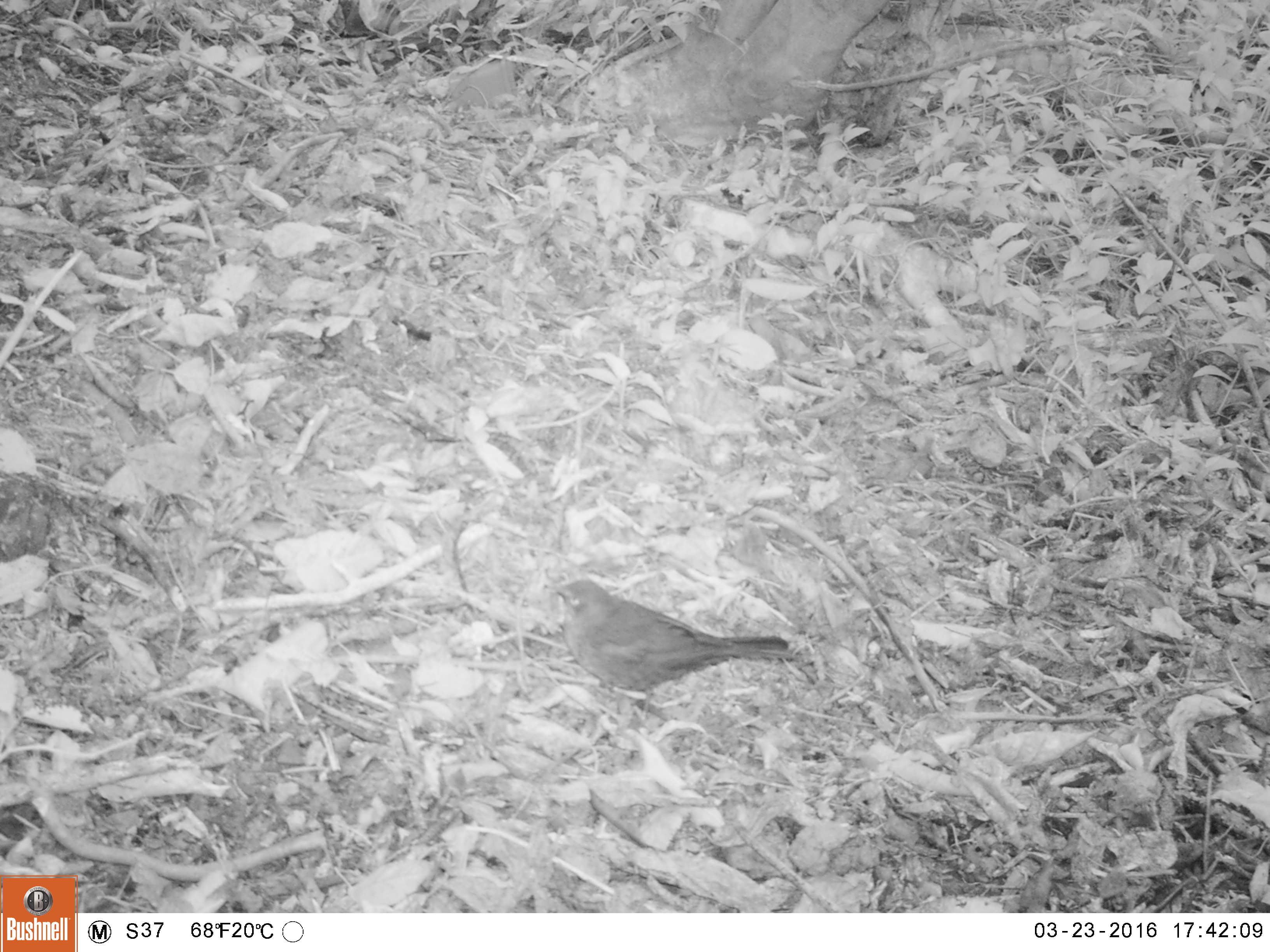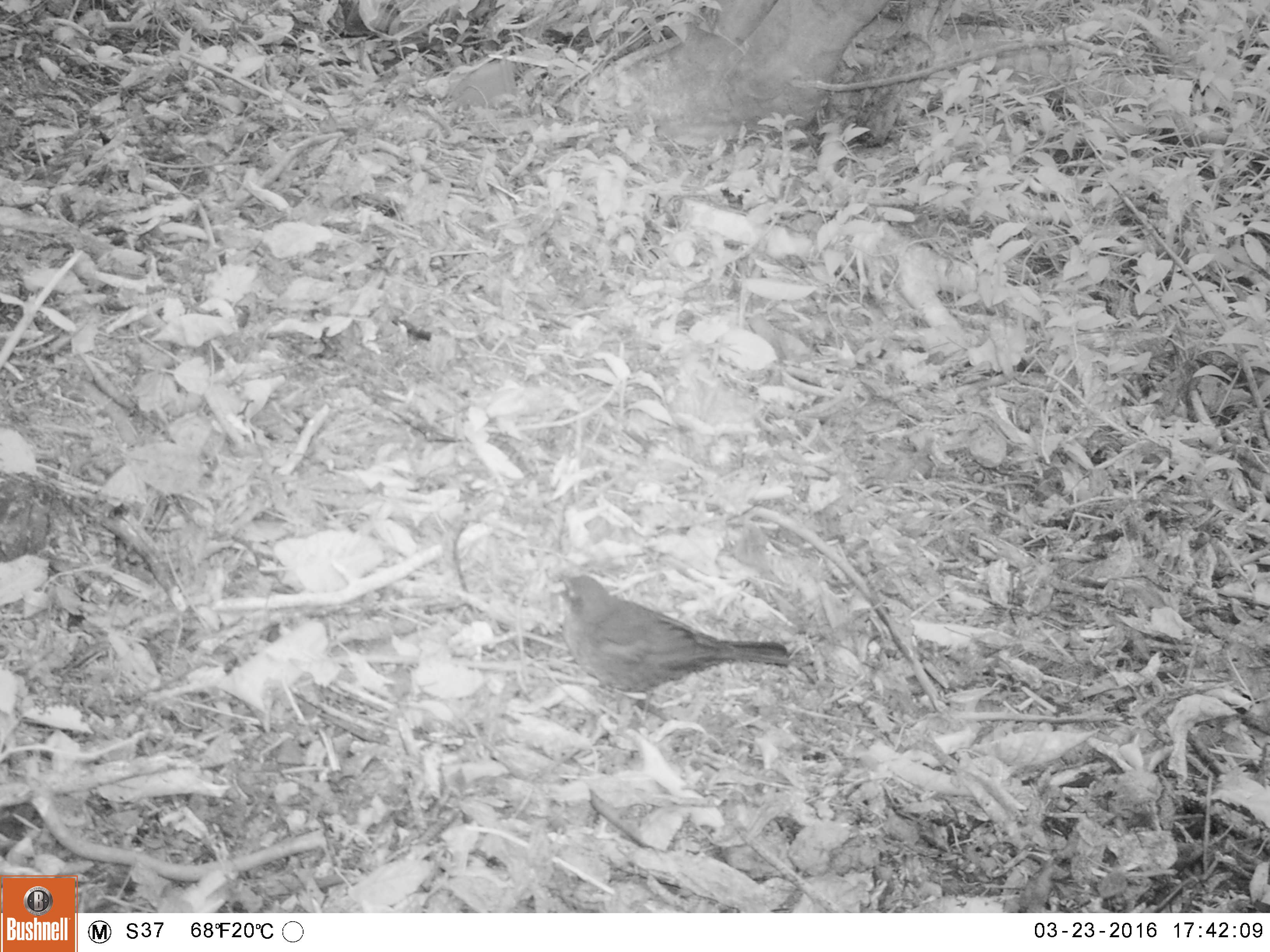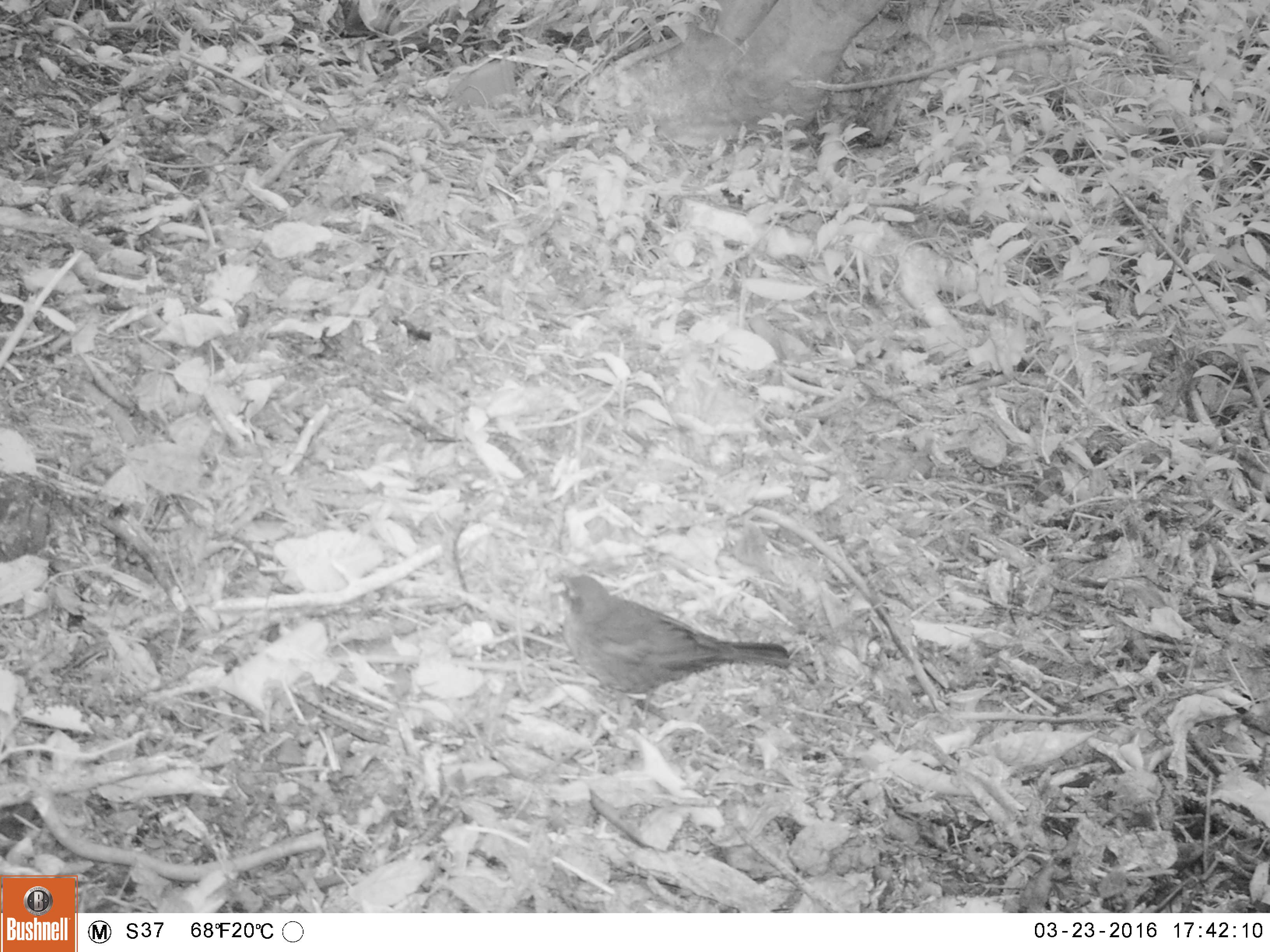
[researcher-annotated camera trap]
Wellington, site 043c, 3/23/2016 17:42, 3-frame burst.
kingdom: Animalia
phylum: Chordata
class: Aves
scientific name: Aves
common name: bird